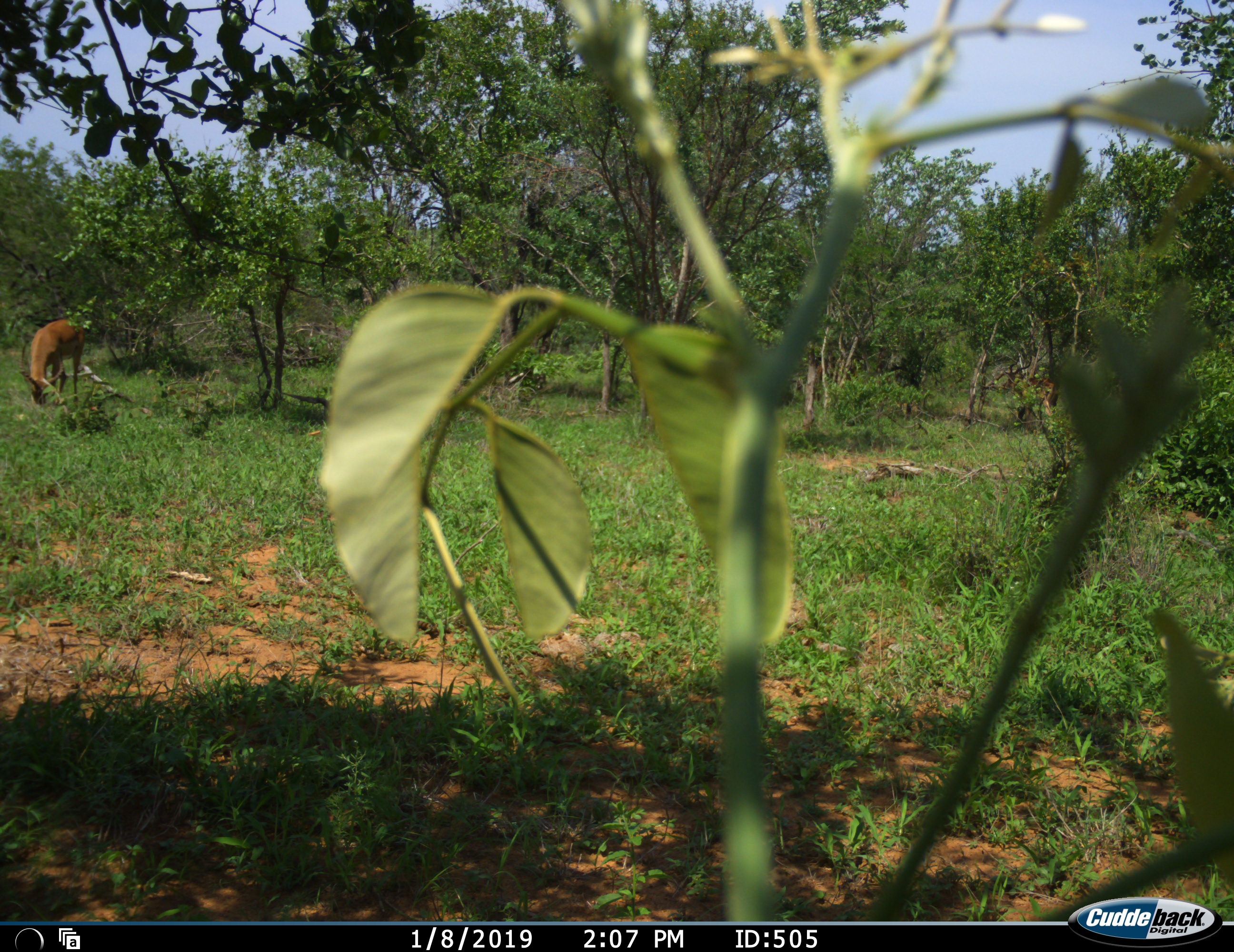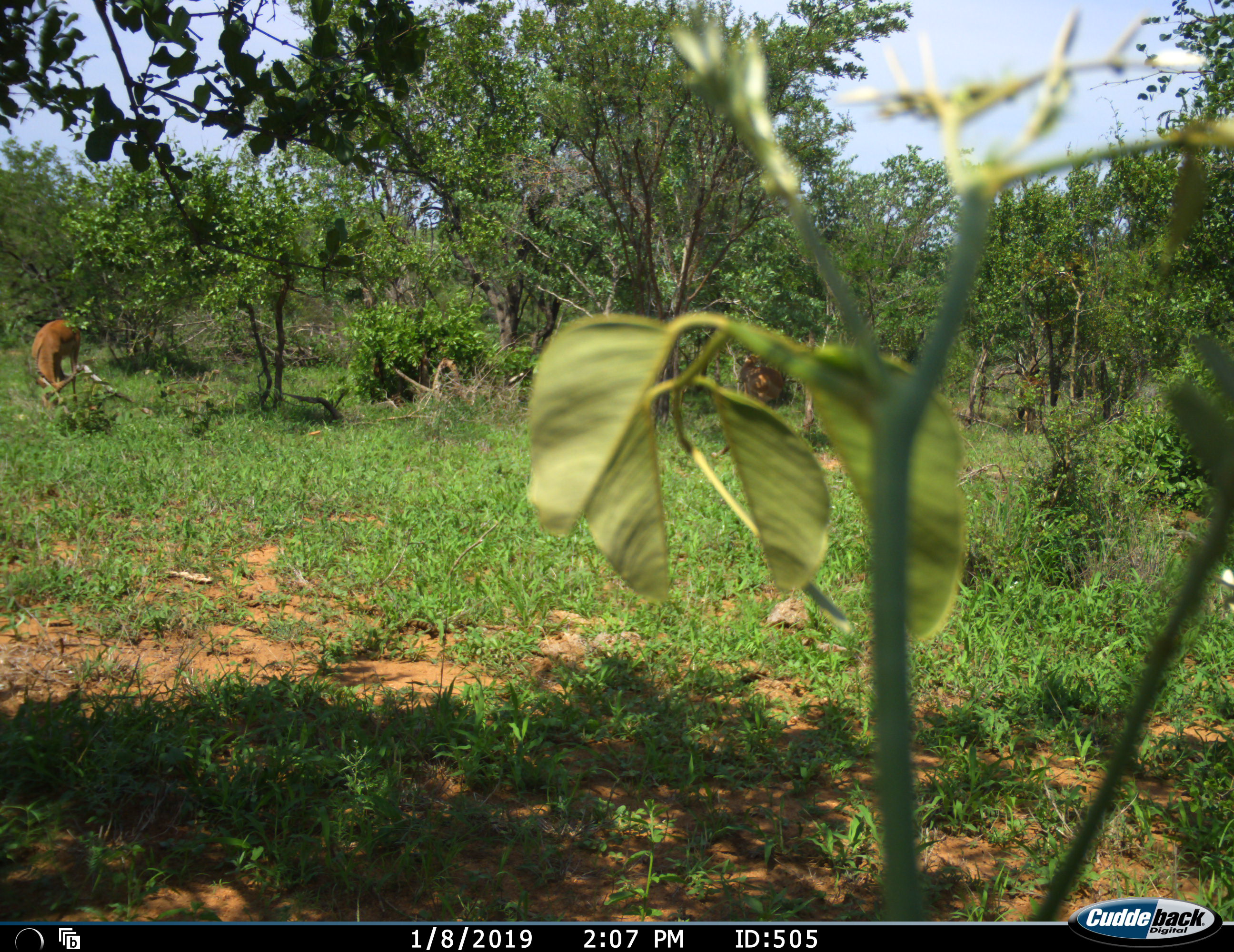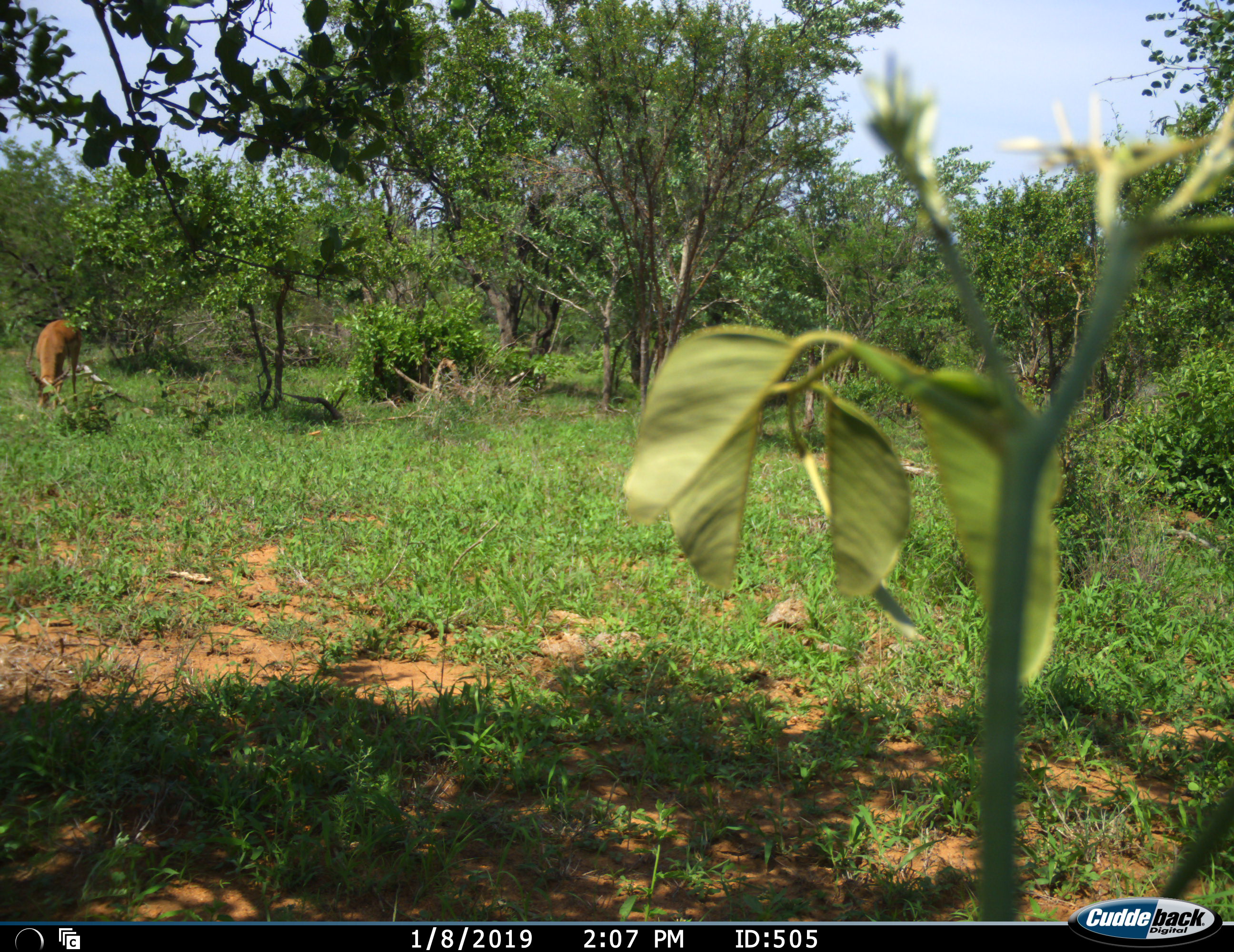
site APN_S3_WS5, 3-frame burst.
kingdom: Animalia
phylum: Chordata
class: Mammalia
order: Artiodactyla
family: Bovidae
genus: Aepyceros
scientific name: Aepyceros melampus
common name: impala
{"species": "impala (Aepyceros melampus)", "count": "1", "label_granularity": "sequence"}